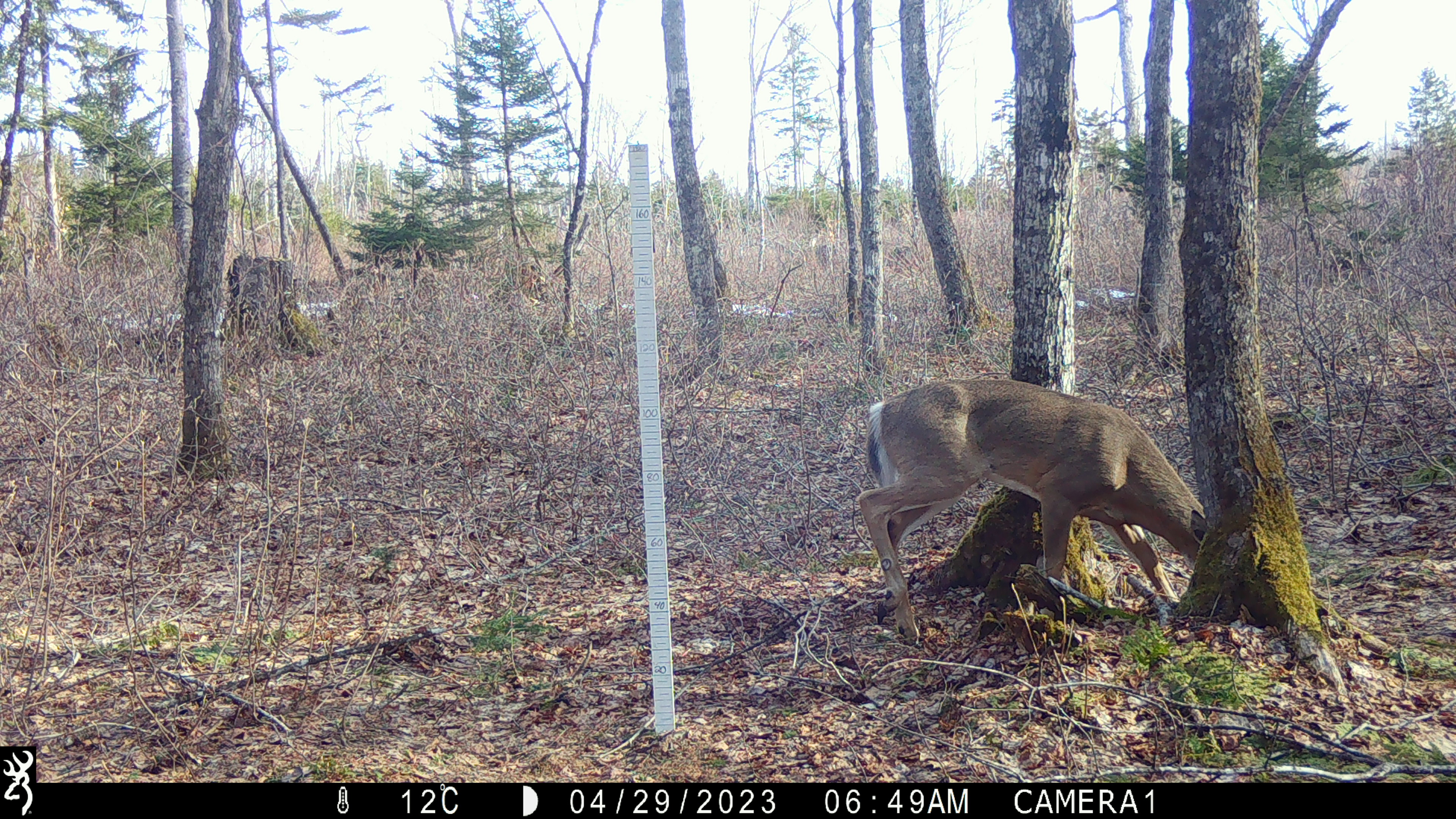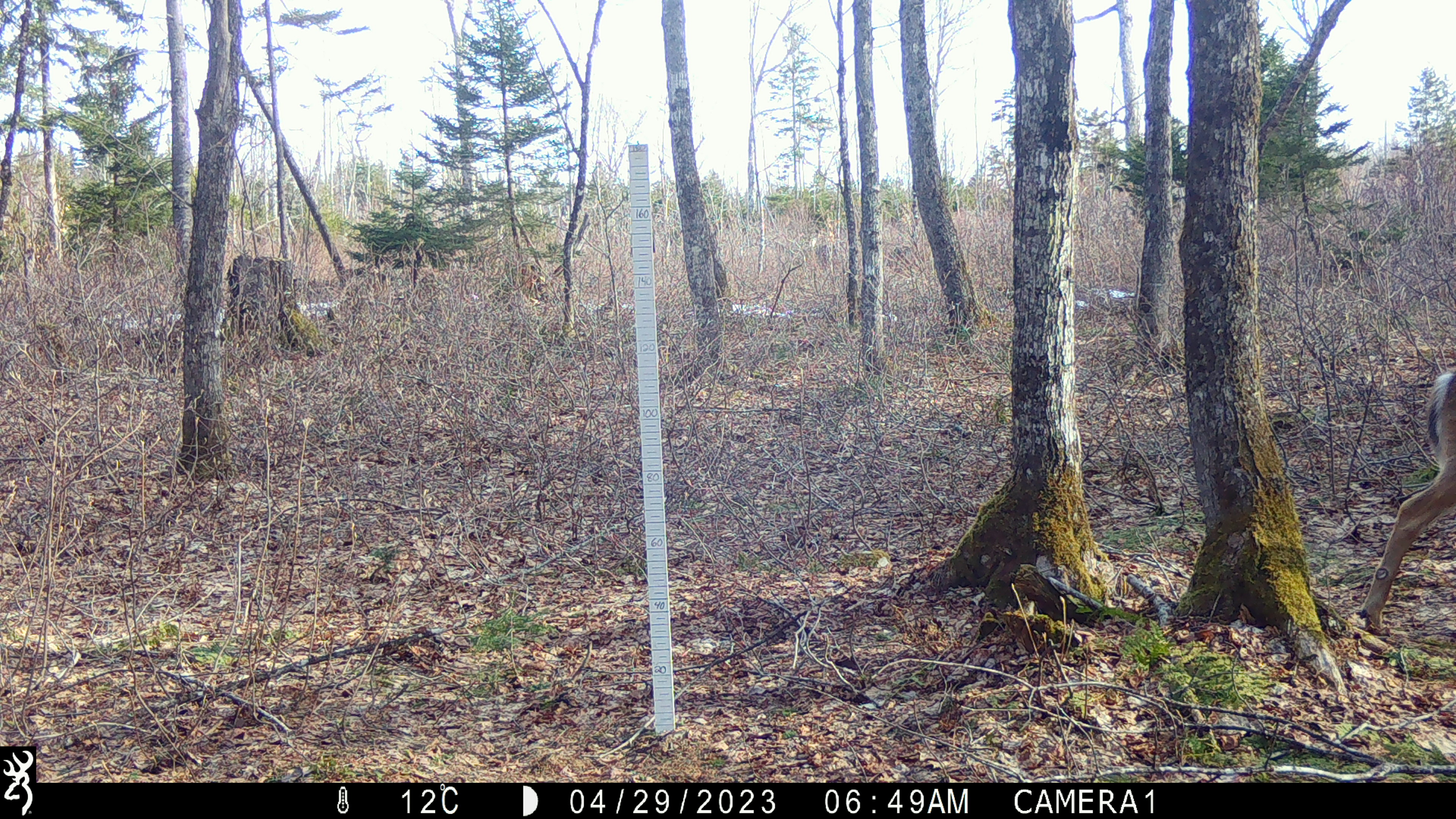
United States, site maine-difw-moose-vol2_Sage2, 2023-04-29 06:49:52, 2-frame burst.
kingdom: Animalia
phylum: Chordata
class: Mammalia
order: Artiodactyla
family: Cervidae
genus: Odocoileus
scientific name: Odocoileus virginianus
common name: white-tailed deer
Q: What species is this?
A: White-tailed deer (Odocoileus virginianus).